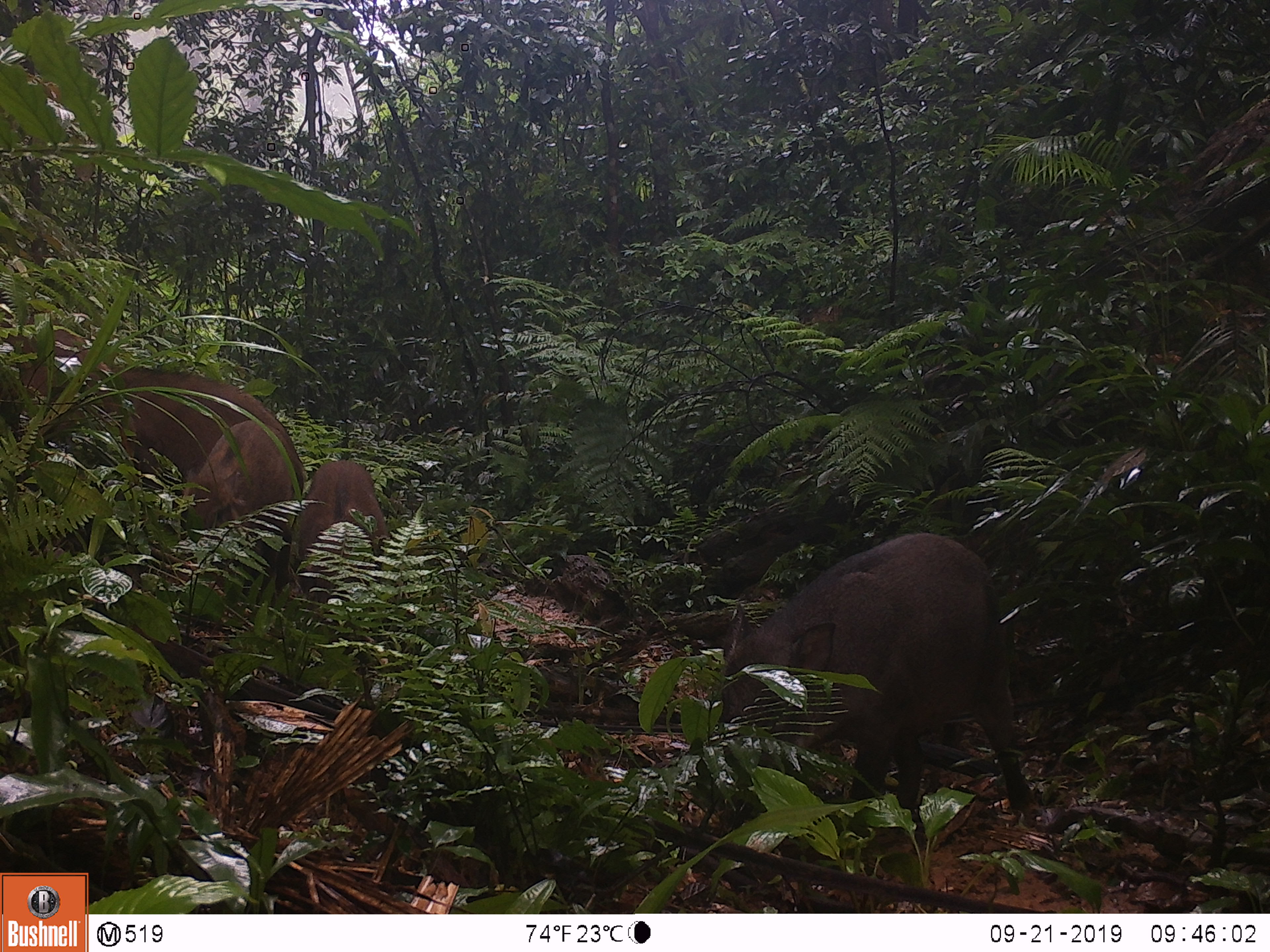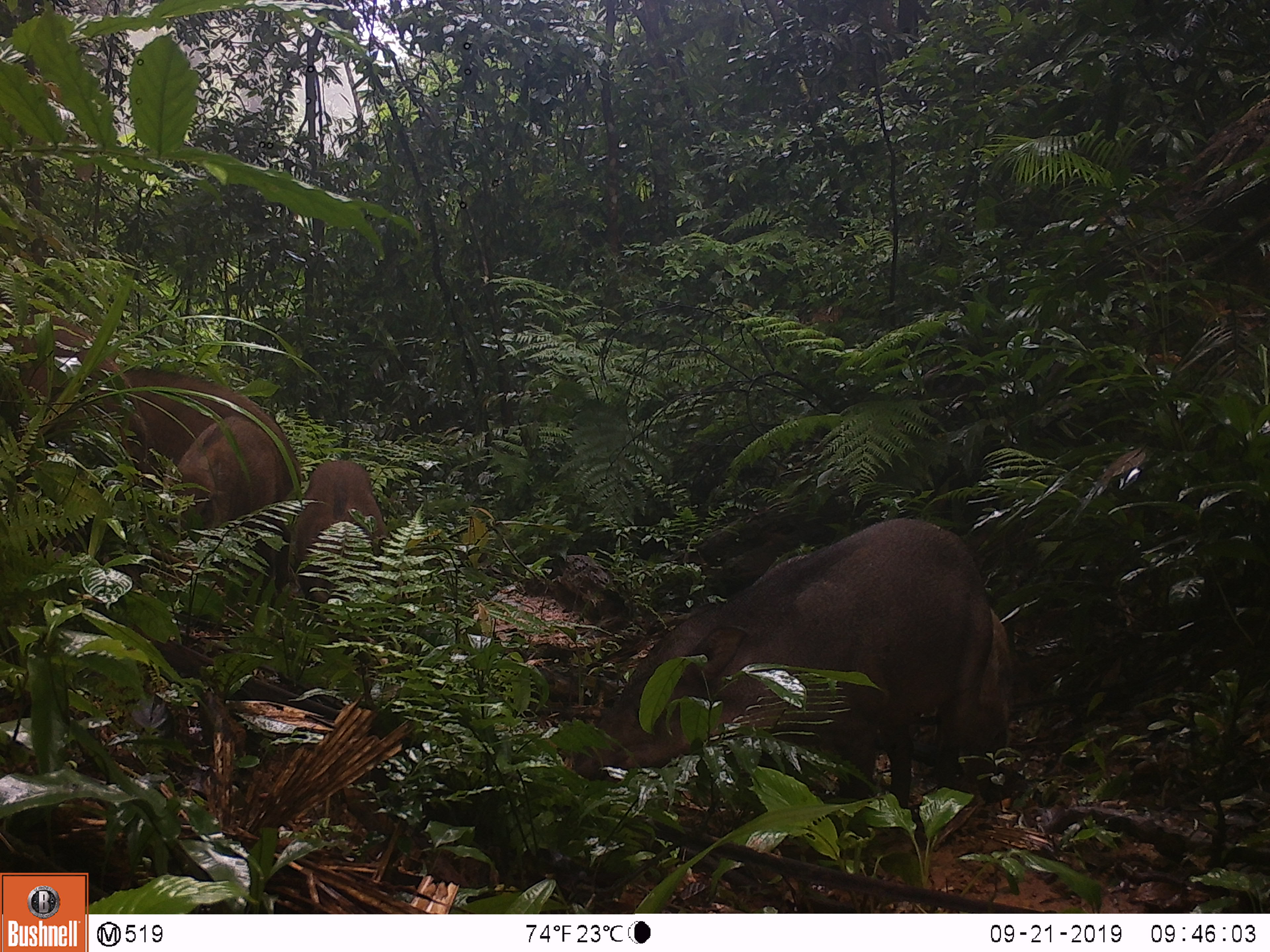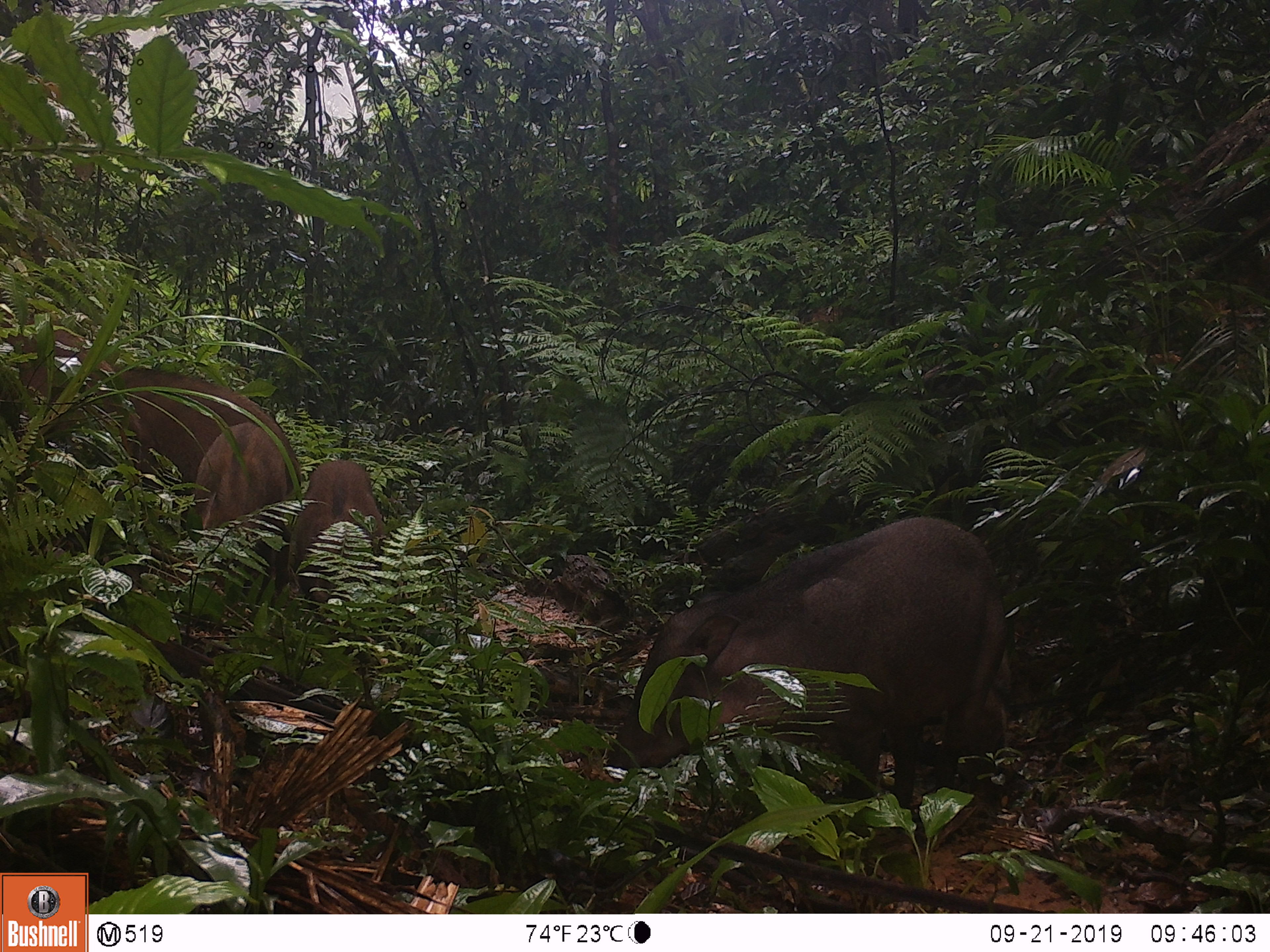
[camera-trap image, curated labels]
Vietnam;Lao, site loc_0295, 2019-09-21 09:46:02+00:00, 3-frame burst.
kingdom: Animalia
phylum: Chordata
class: Mammalia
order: Artiodactyla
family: Suidae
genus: Sus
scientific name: Sus scrofa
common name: eurasian wild pig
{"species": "eurasian wild pig (Sus scrofa)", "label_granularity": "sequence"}